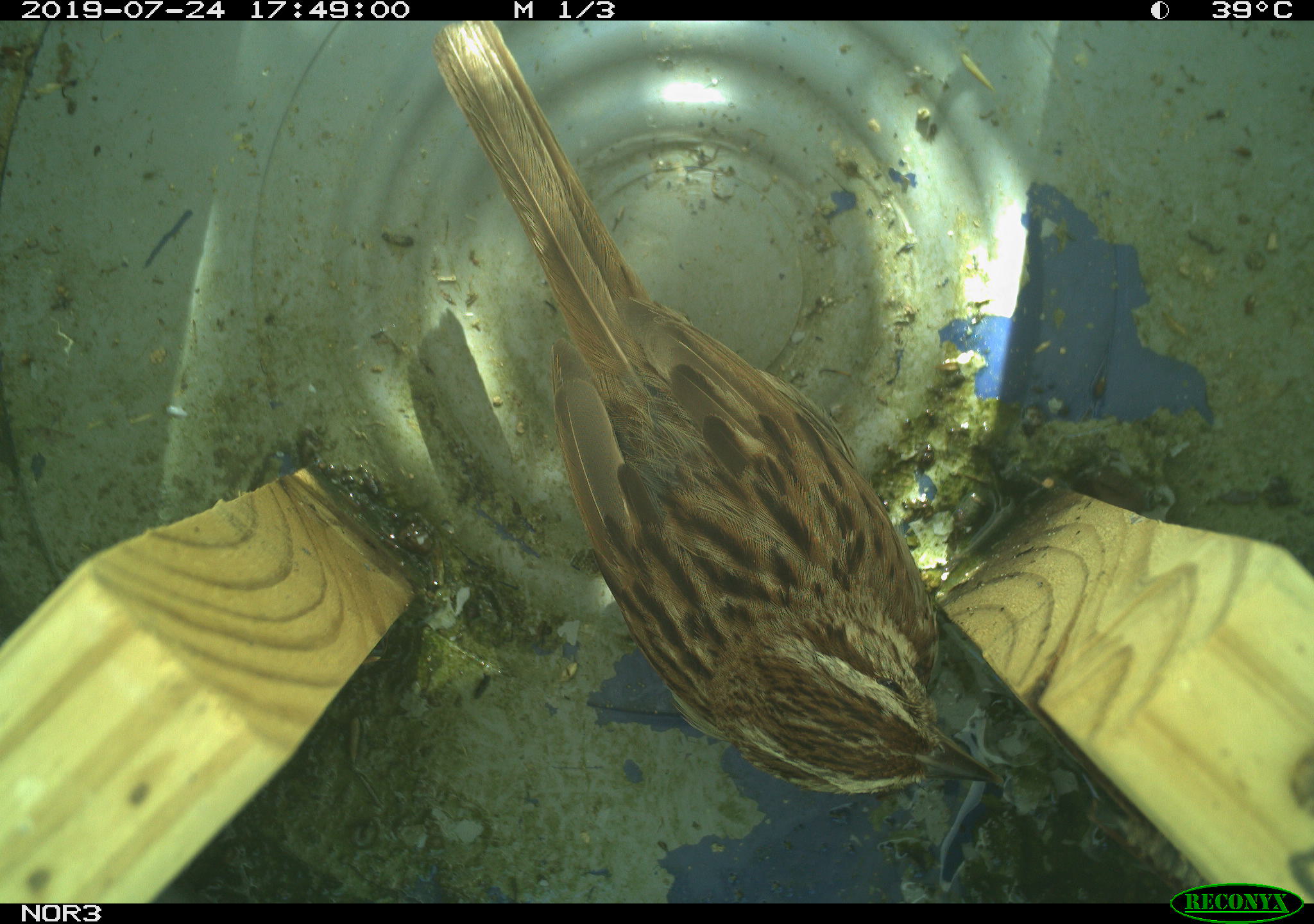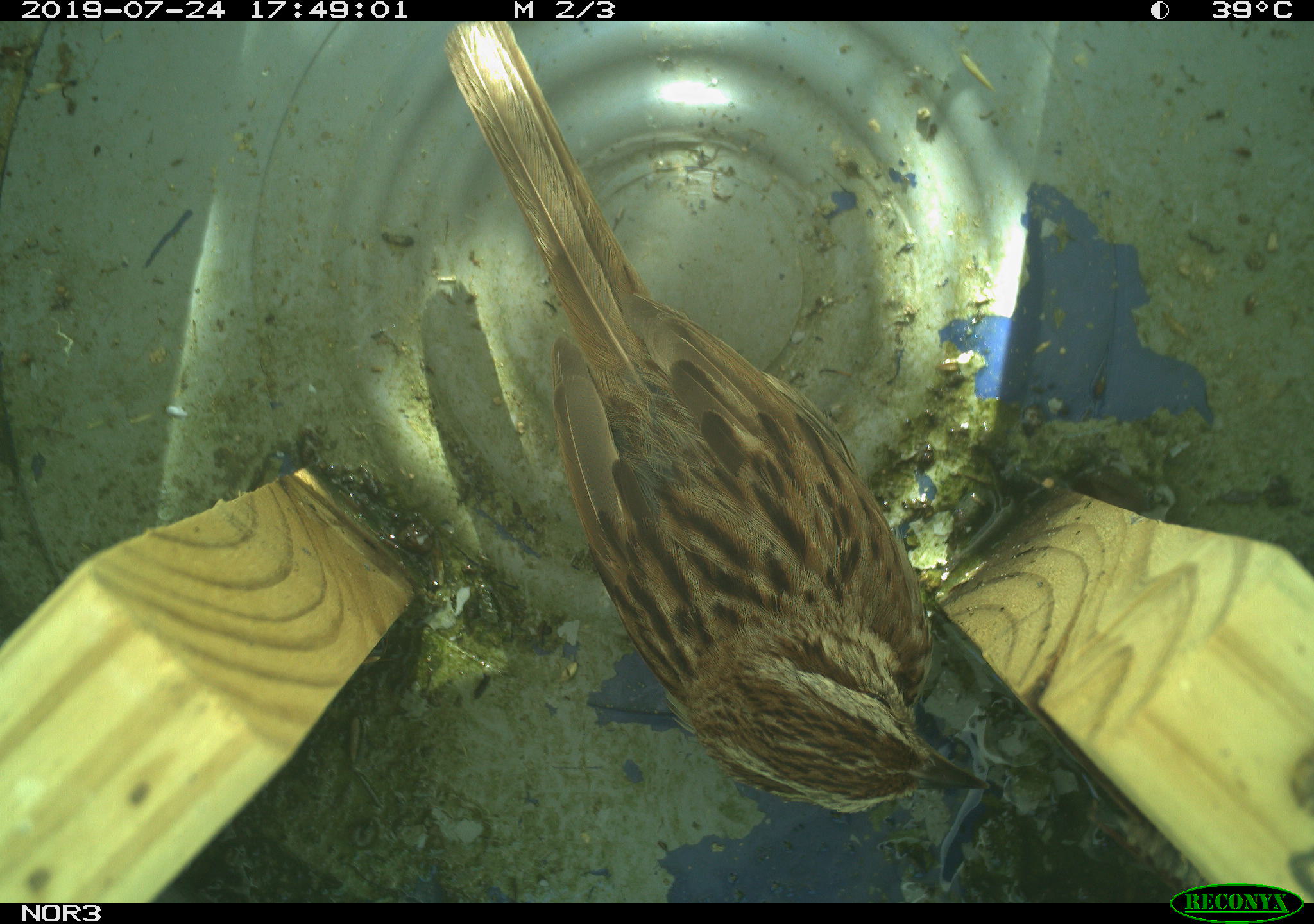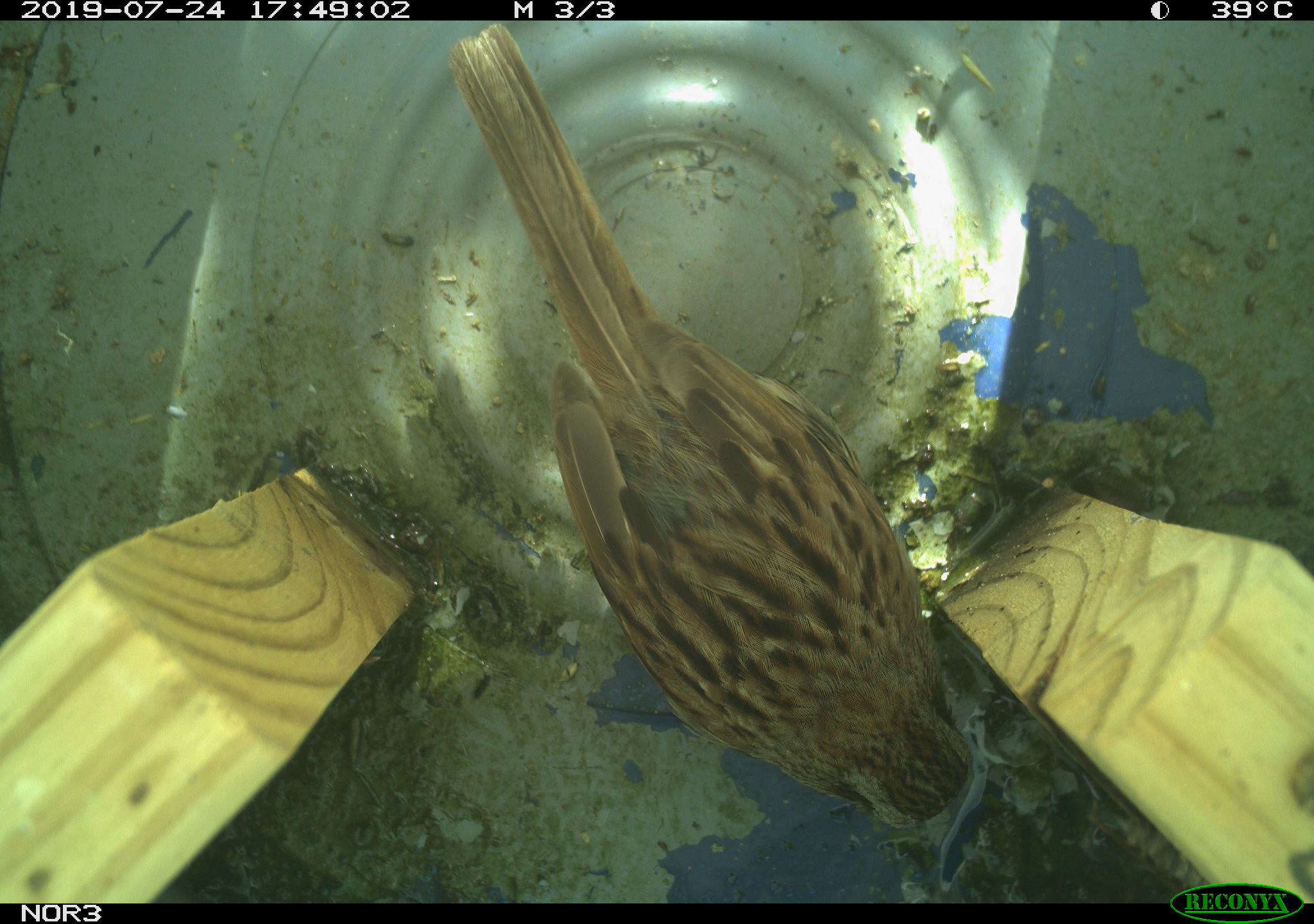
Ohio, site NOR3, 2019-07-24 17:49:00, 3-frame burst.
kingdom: Animalia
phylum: Chordata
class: Aves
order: Passeriformes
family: Passerellidae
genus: Melospiza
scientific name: Melospiza melodia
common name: song sparrow